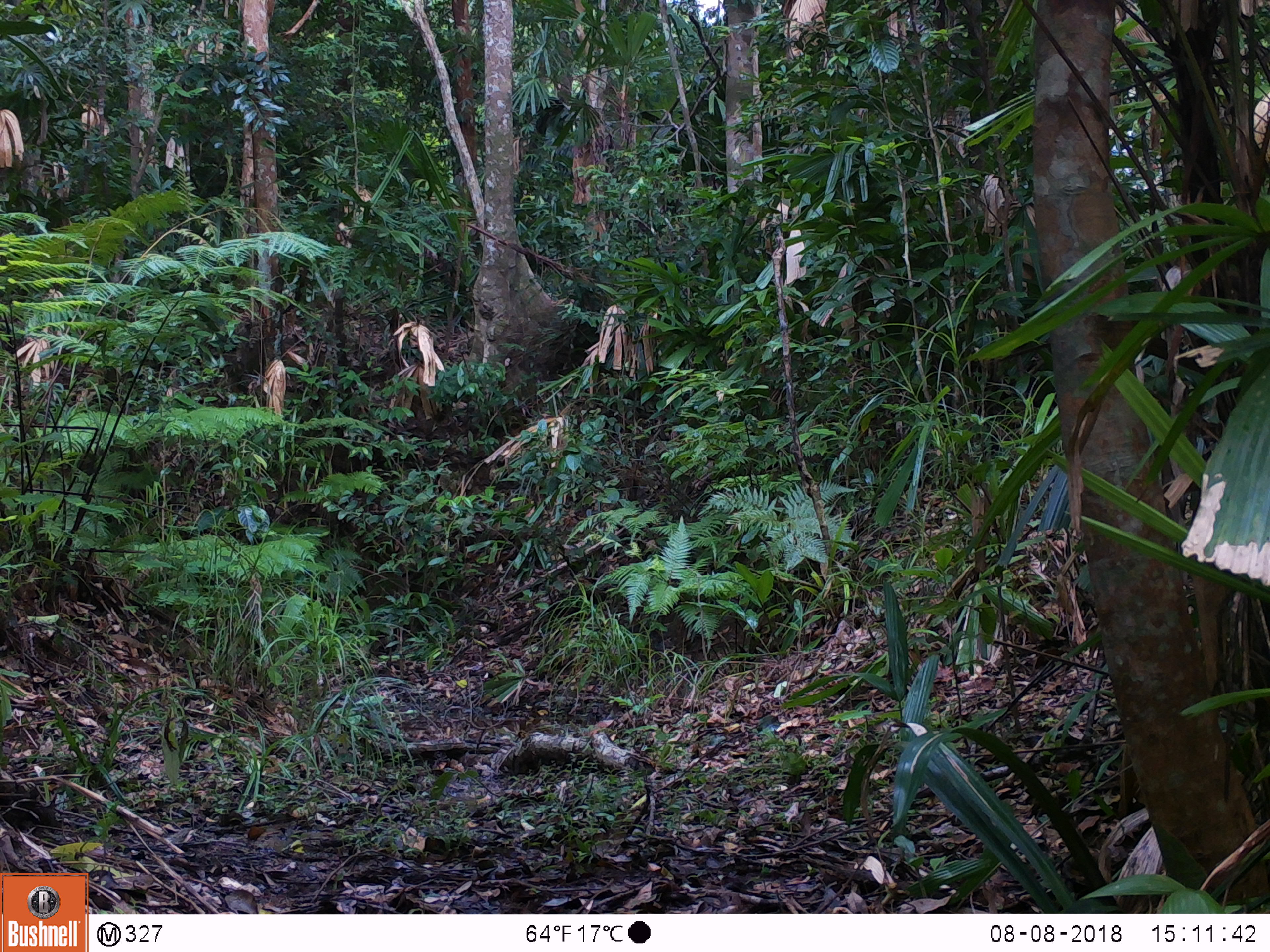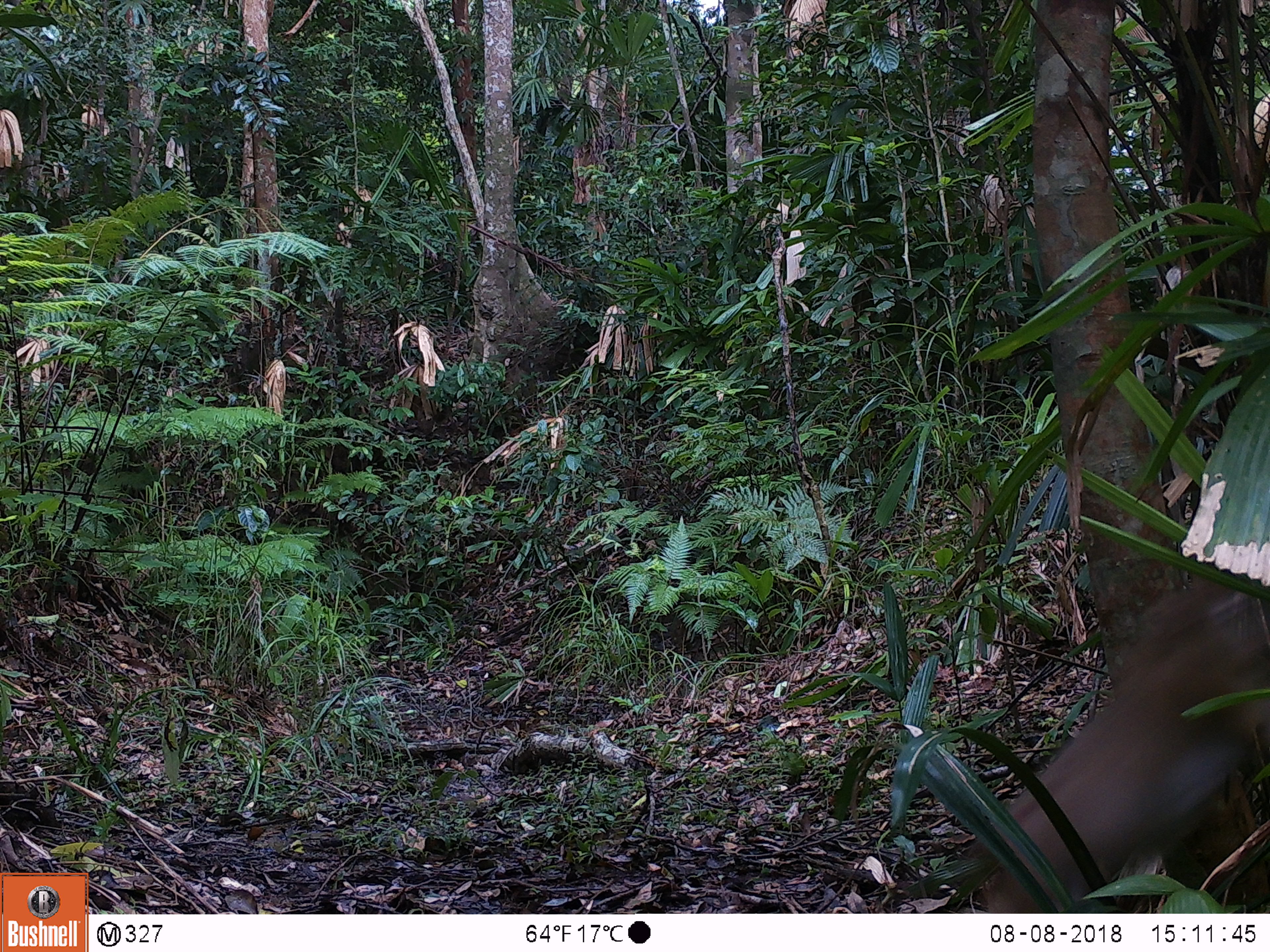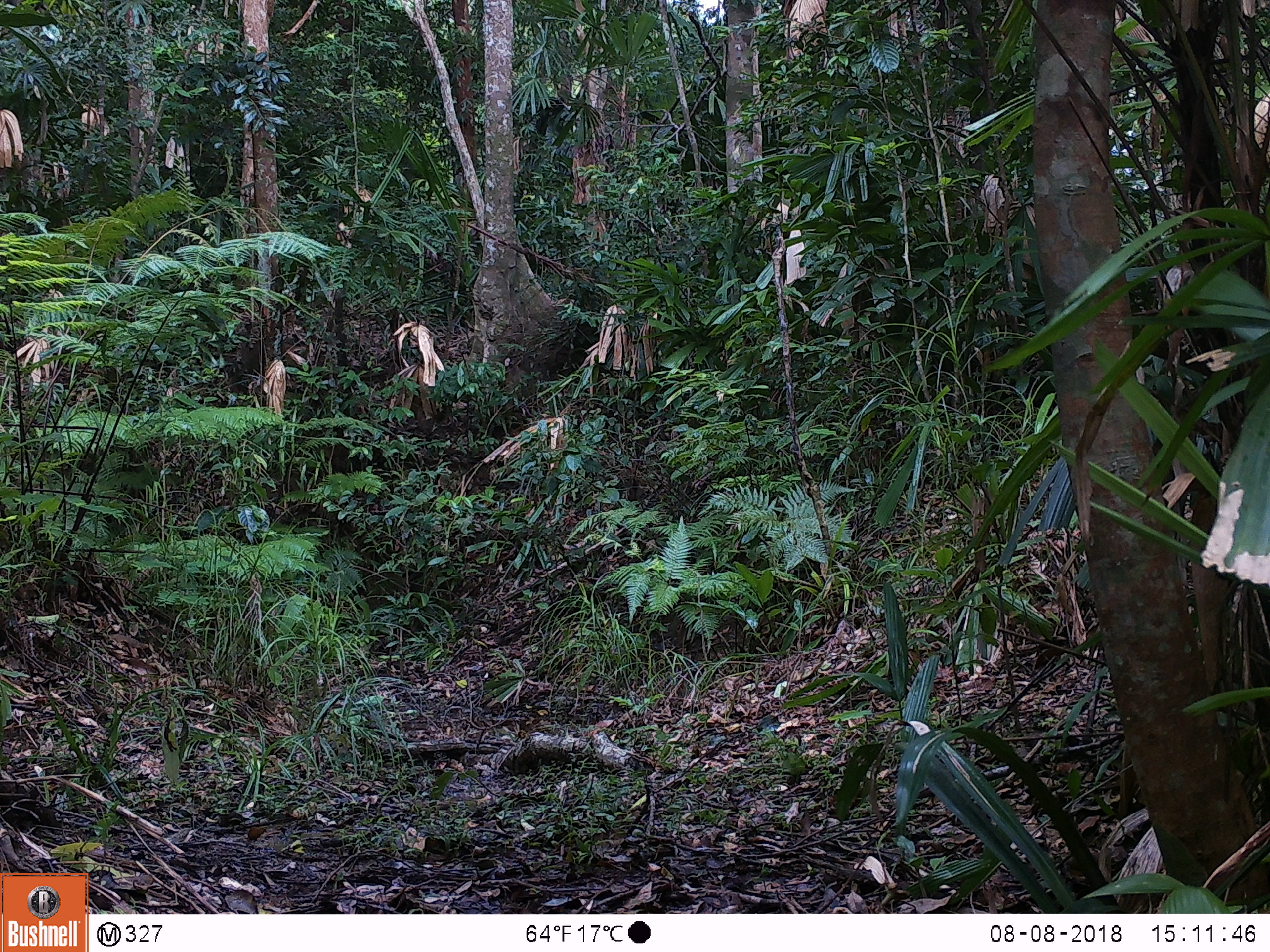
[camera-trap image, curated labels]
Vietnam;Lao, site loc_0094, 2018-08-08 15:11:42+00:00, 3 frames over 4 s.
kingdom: Animalia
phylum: Chordata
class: Mammalia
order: Primates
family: Cercopithecidae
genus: Macaca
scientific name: Macaca nemestrina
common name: pig-tailed macaque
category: pig tailed macaque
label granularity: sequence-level